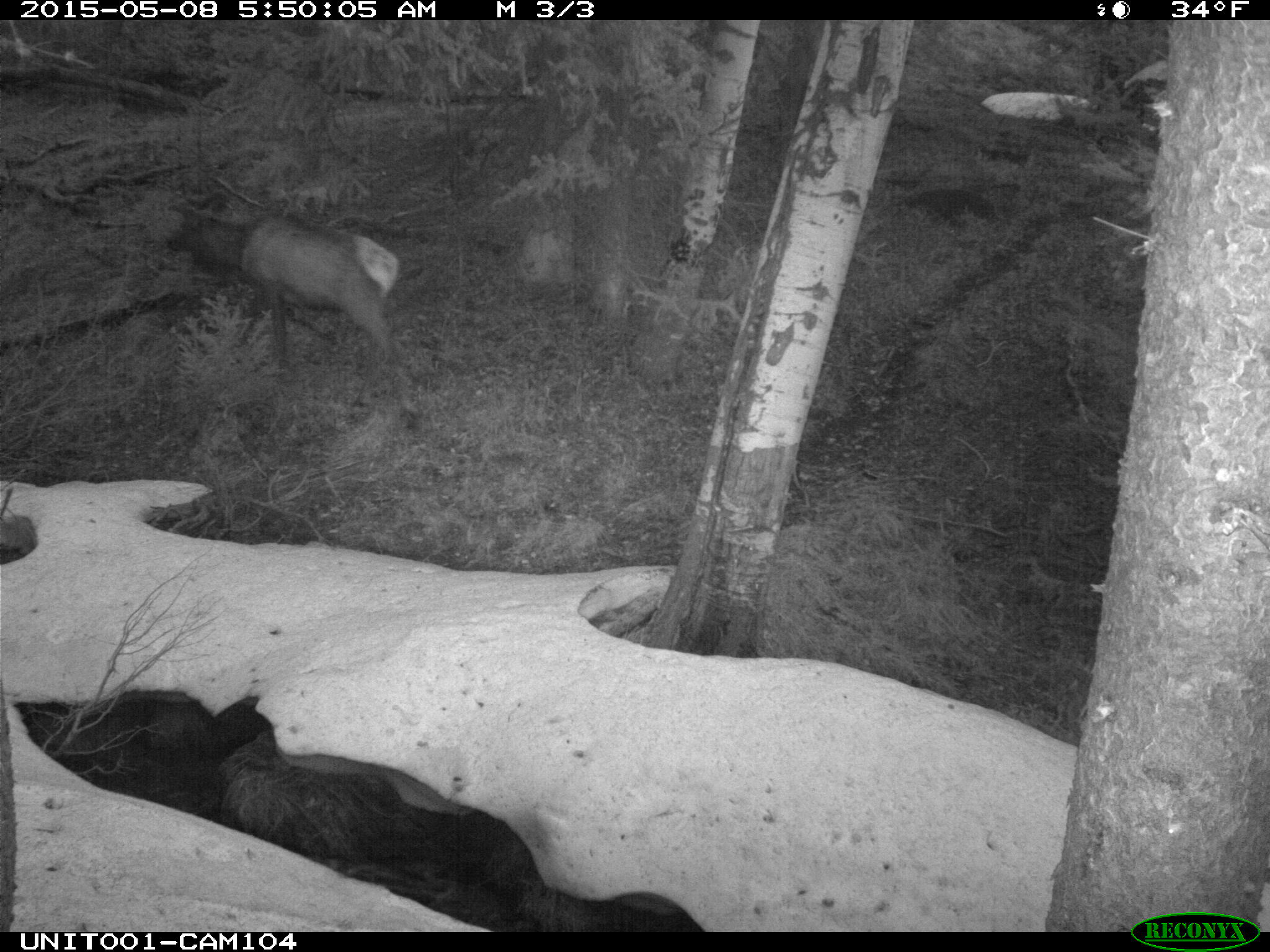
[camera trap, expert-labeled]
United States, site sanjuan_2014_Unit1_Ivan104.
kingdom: Animalia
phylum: Chordata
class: Mammalia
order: Artiodactyla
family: Cervidae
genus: Cervus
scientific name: Cervus elaphus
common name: red deer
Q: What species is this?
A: Cervus elaphus (red deer).